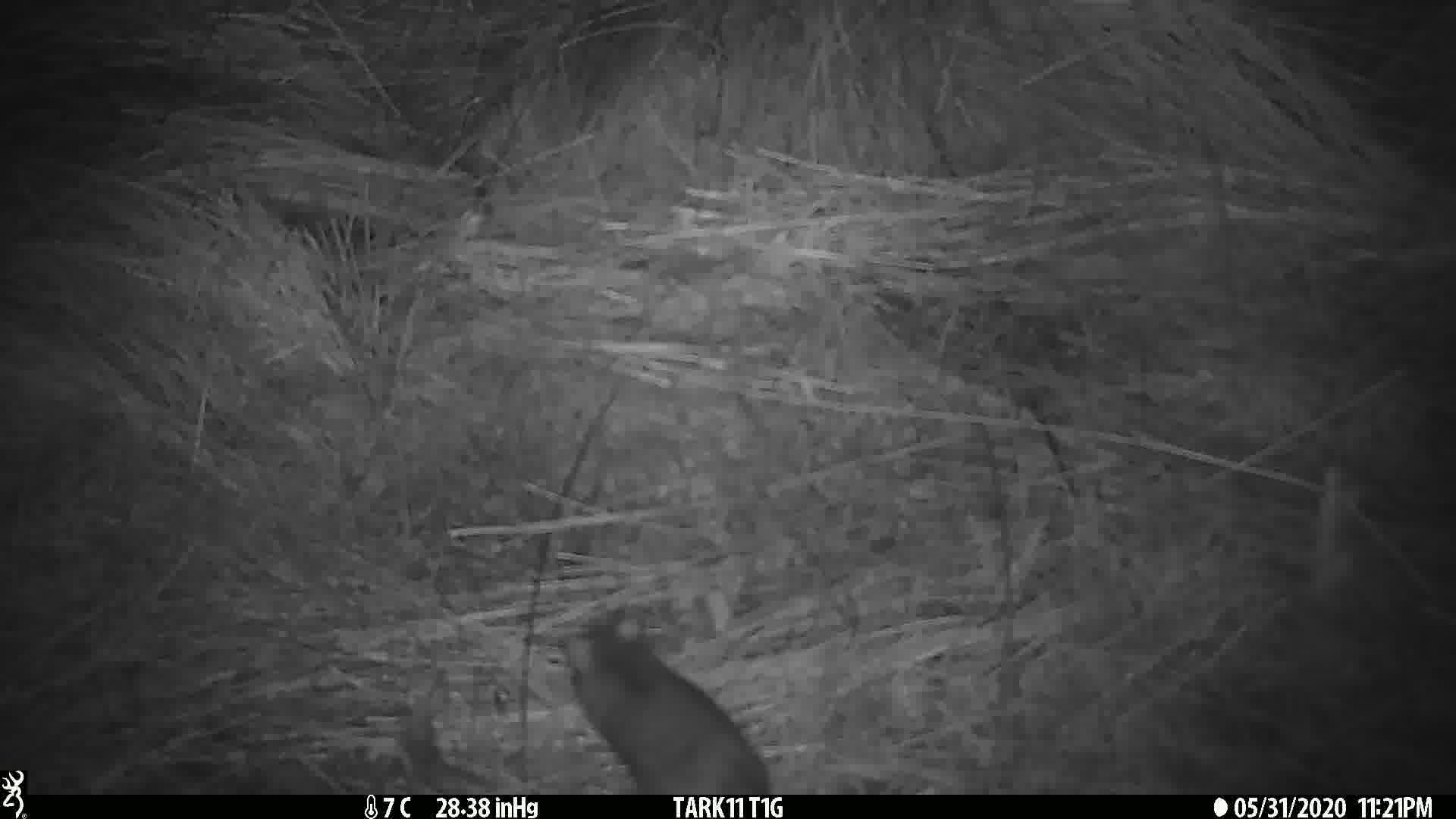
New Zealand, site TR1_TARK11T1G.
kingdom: Animalia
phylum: Chordata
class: Mammalia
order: Rodentia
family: Muridae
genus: Rattus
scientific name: Rattus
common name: rat